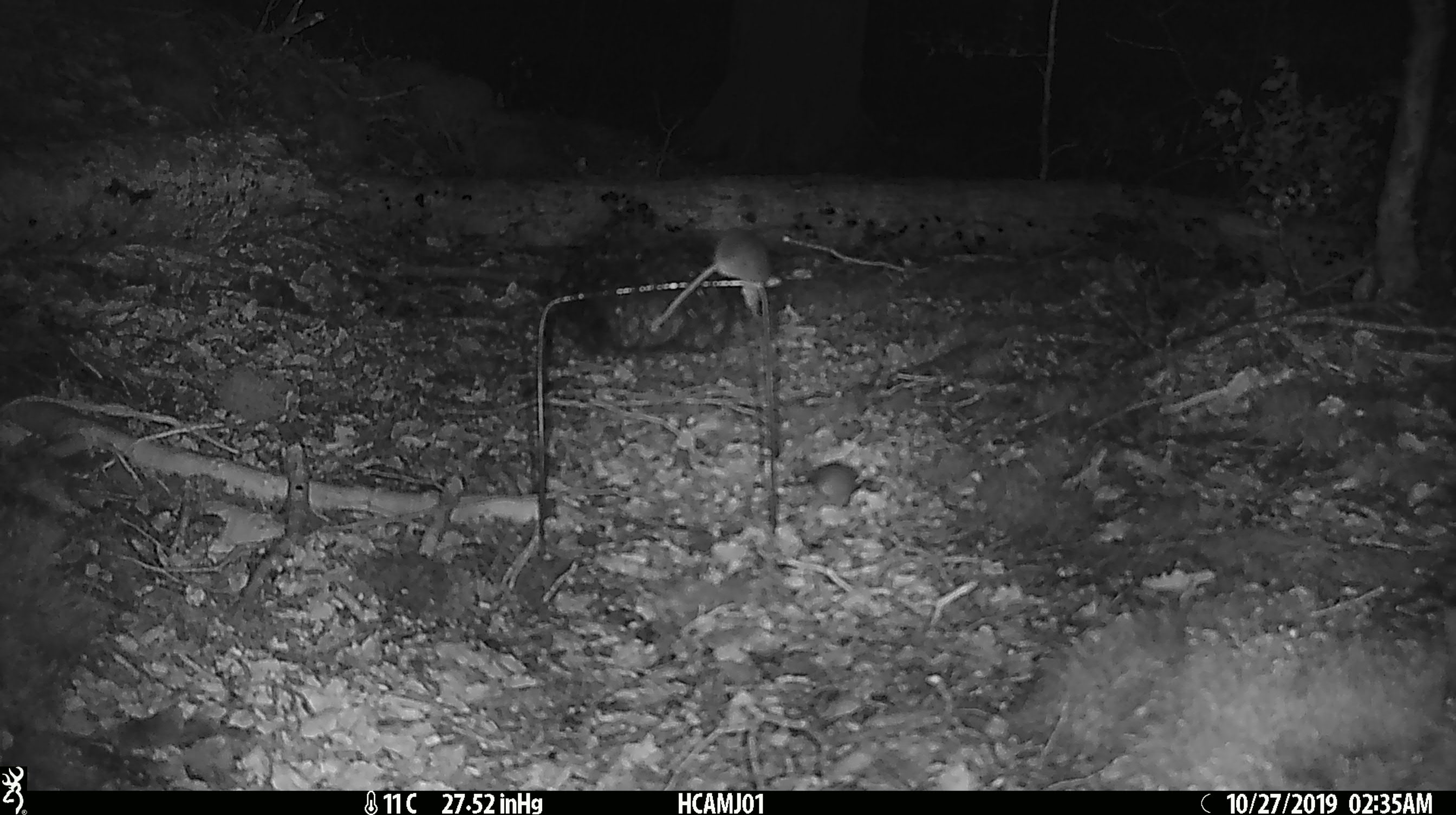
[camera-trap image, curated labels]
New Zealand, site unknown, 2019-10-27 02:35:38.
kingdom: Animalia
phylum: Chordata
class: Mammalia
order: Rodentia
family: Muridae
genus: Mus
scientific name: Mus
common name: mouse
Mouse (Mus).